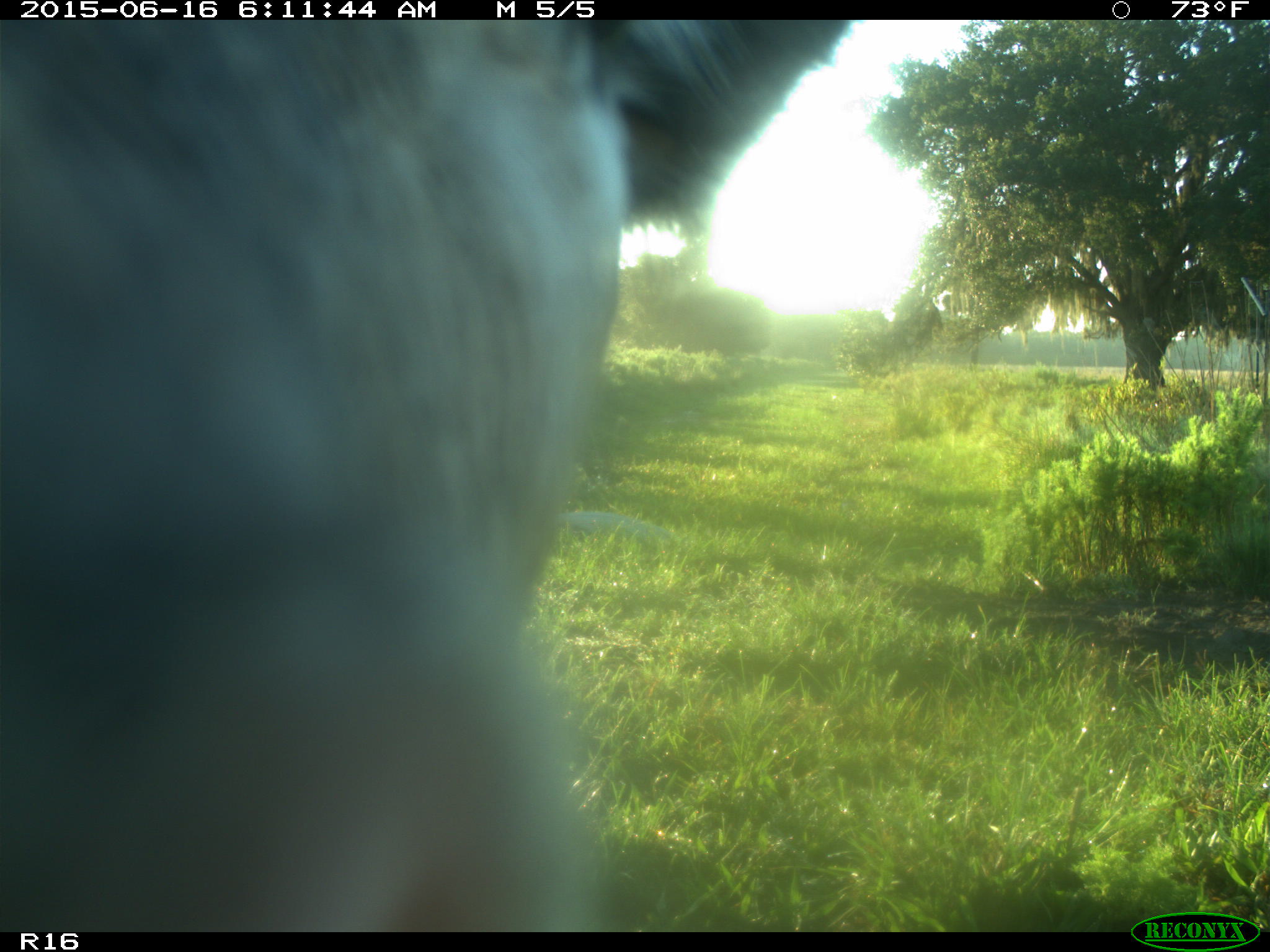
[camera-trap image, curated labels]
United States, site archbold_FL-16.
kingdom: Animalia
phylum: Chordata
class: Mammalia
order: Artiodactyla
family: Bovidae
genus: Bos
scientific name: Bos taurus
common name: domestic cow